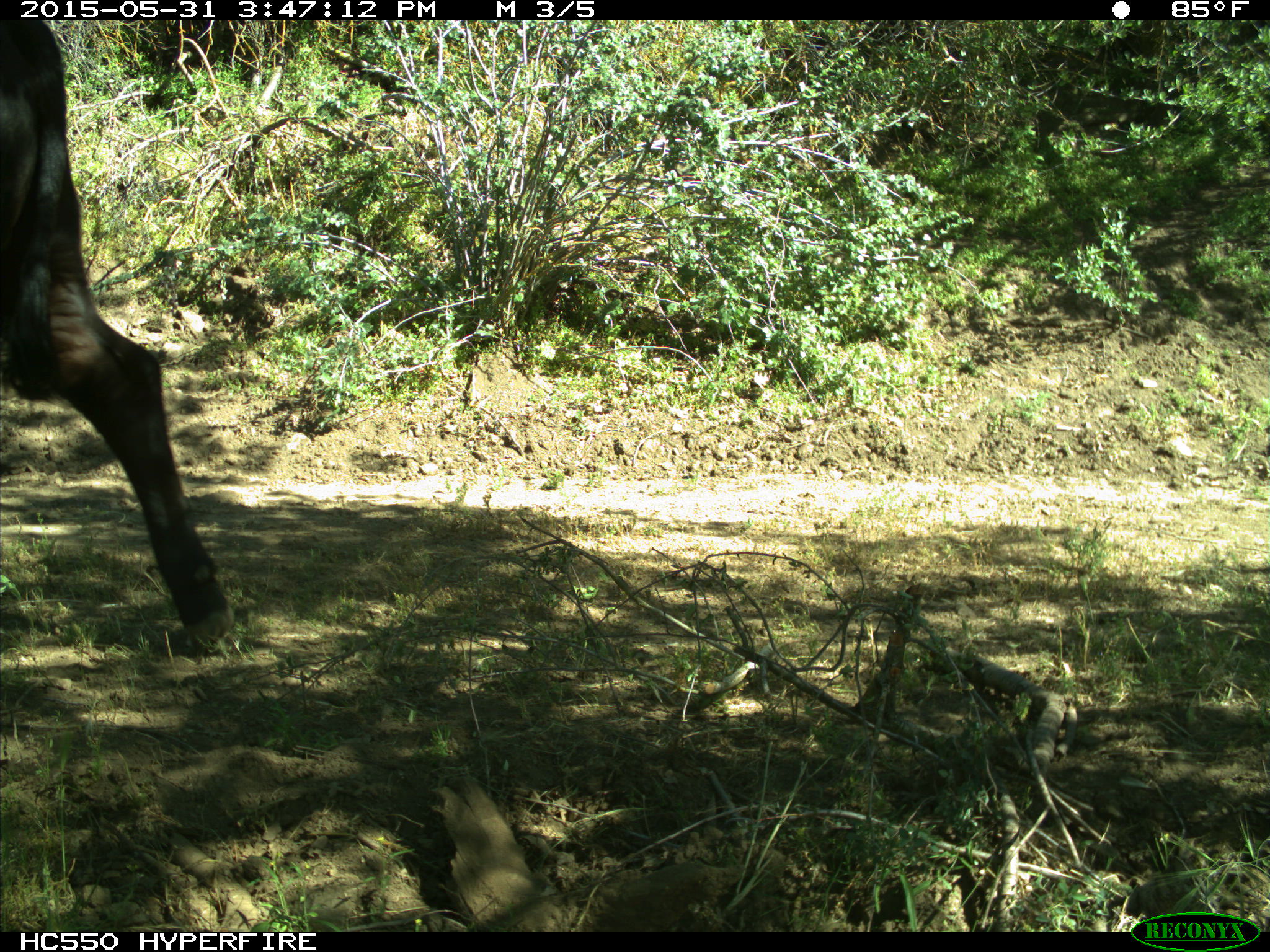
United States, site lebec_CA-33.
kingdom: Animalia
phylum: Chordata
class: Mammalia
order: Artiodactyla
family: Bovidae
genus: Bos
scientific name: Bos taurus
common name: domestic cow